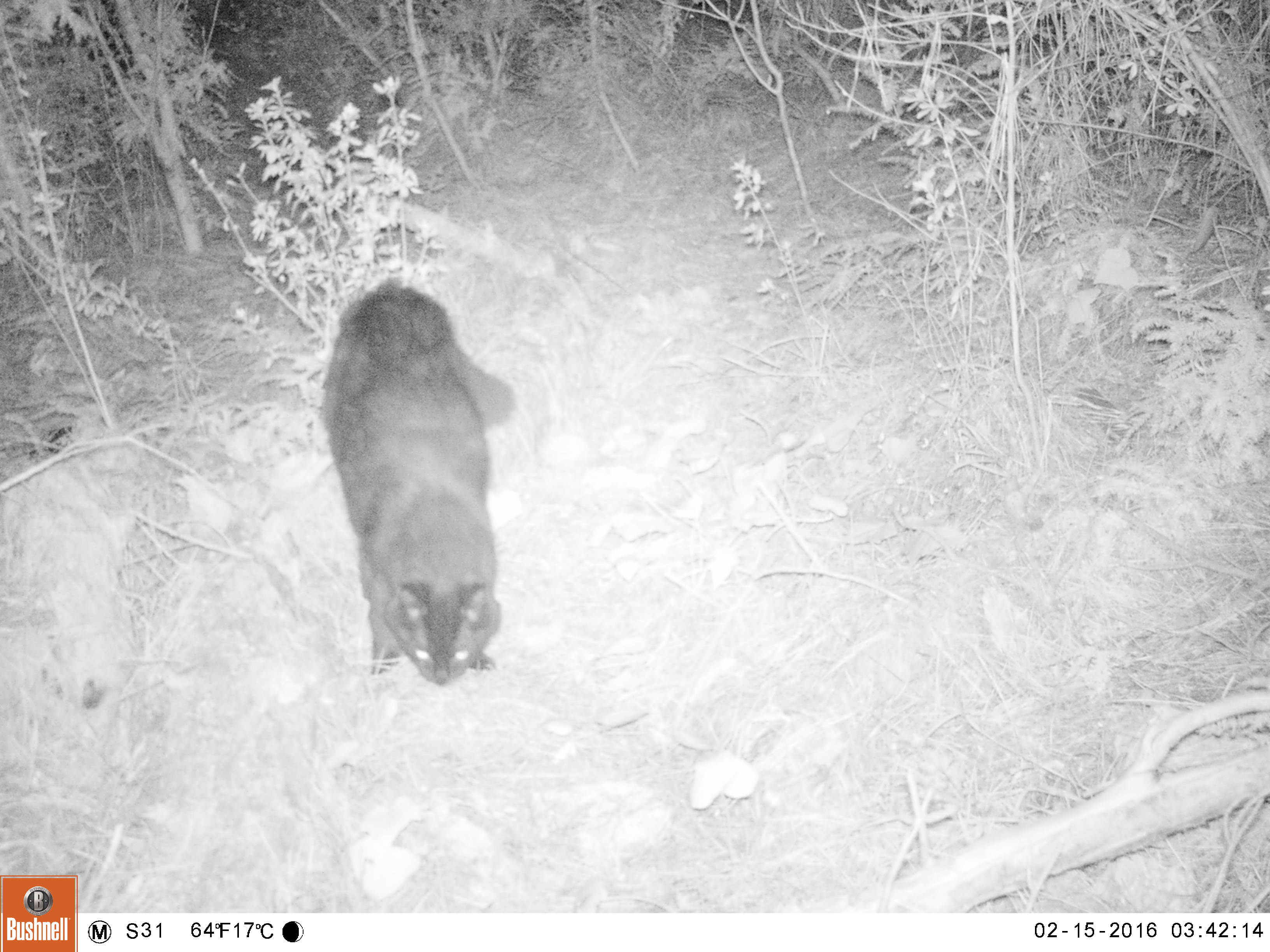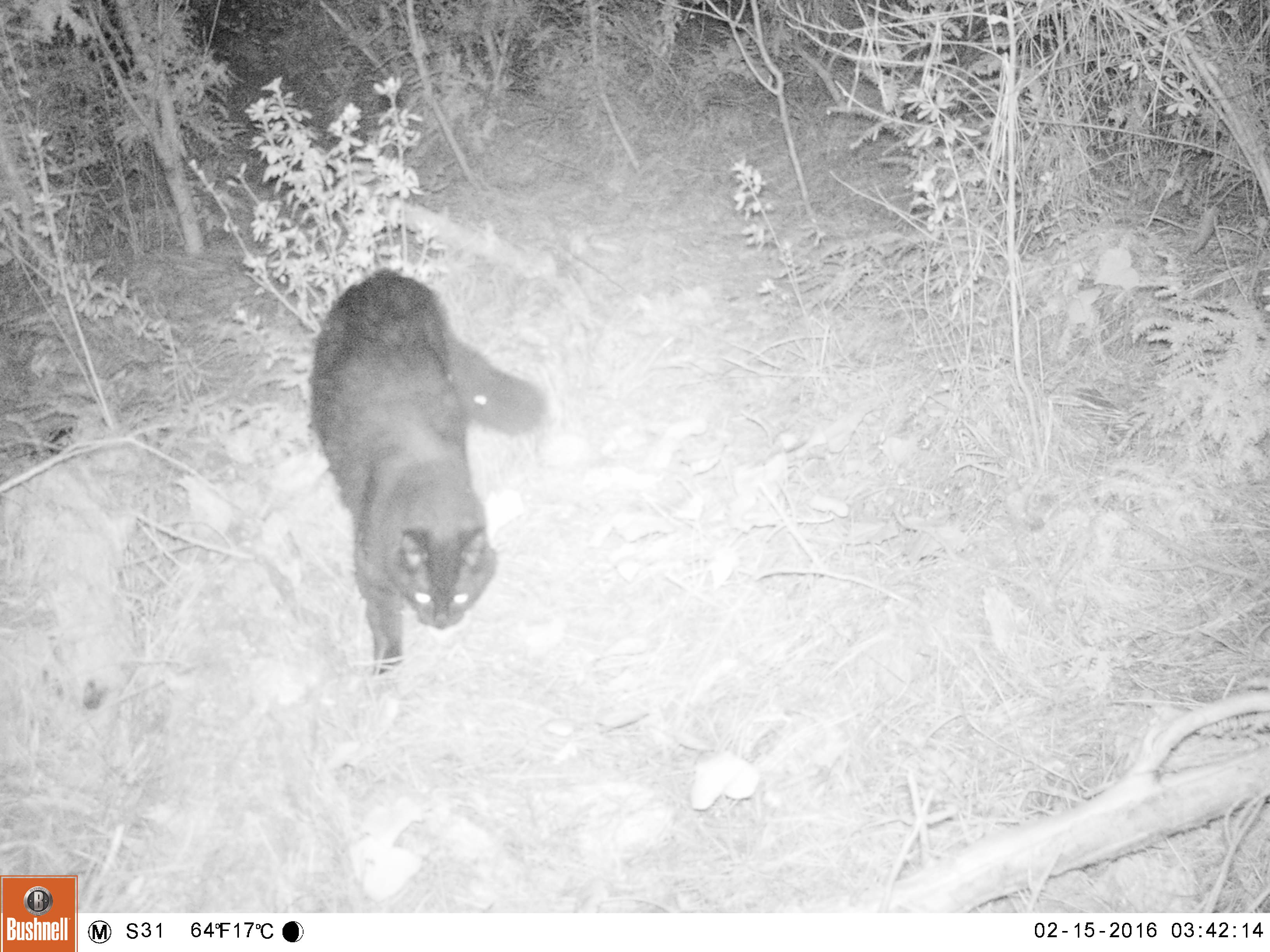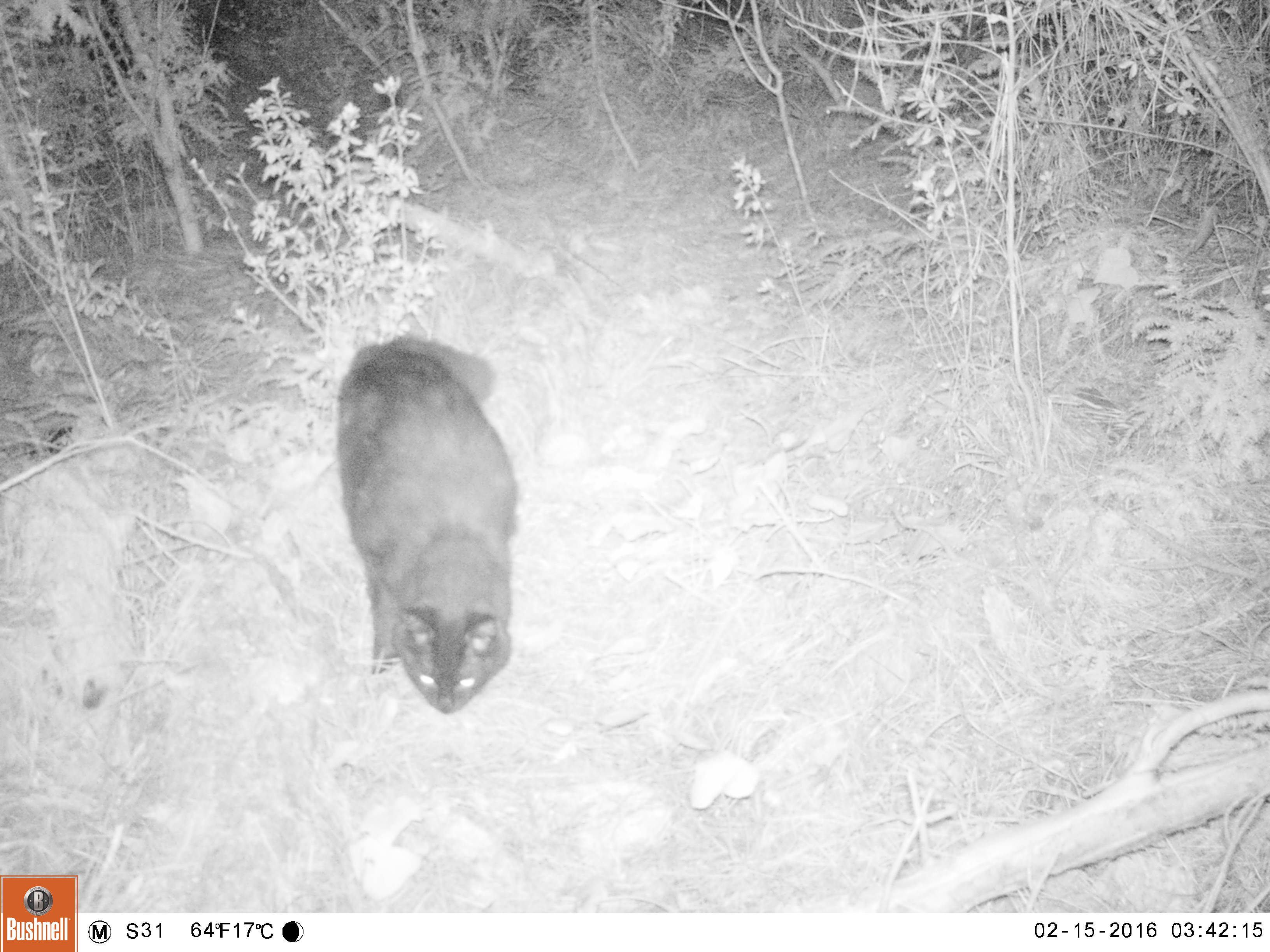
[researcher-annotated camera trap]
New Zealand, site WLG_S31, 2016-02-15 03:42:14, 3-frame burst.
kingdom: Animalia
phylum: Chordata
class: Mammalia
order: Carnivora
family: Felidae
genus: Felis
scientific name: Felis catus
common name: domestic cat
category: cat